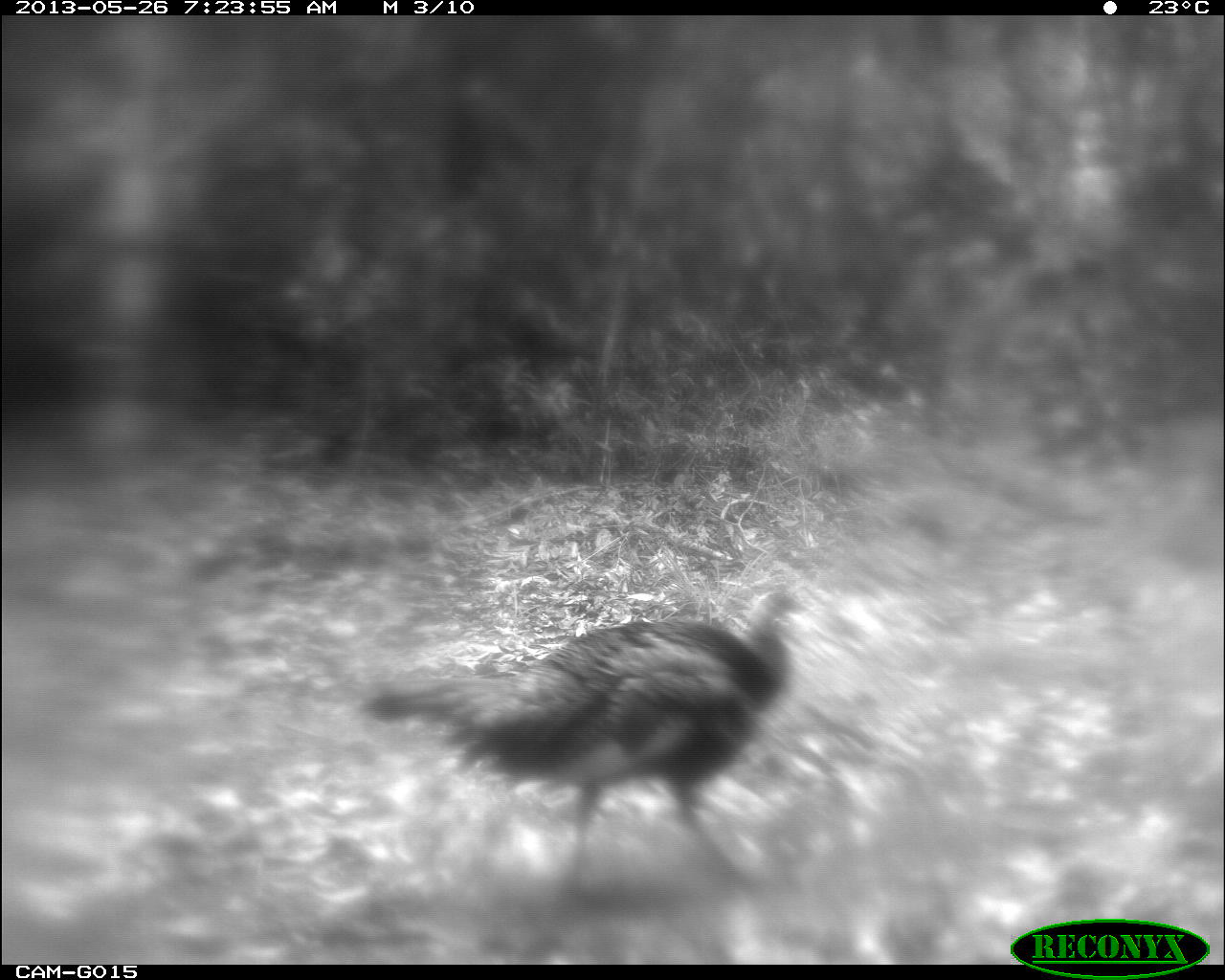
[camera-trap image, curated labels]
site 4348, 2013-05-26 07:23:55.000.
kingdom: Animalia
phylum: Chordata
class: Aves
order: Galliformes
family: Phasianidae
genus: Meleagris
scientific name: Meleagris ocellata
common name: ocellated turkey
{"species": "Meleagris ocellata (ocellated turkey)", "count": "1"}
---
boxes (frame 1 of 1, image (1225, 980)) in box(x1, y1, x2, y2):
meleagris ocellata: box(357, 584, 810, 924)